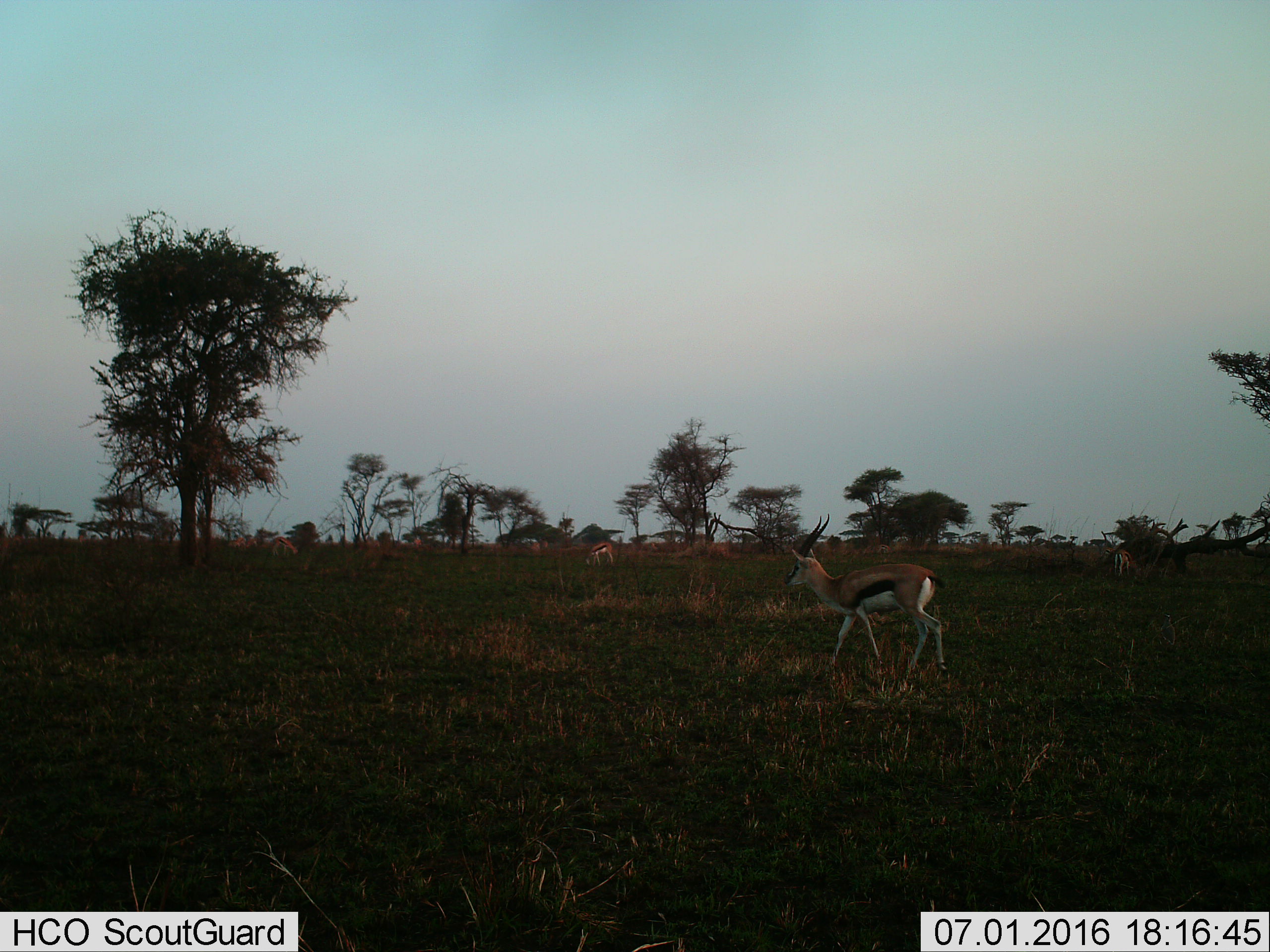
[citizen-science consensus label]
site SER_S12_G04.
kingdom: Animalia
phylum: Chordata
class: Mammalia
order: Artiodactyla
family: Bovidae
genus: Eudorcas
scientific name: Eudorcas thomsonii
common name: thomson's gazelle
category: gazellethomsons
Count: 3.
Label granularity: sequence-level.